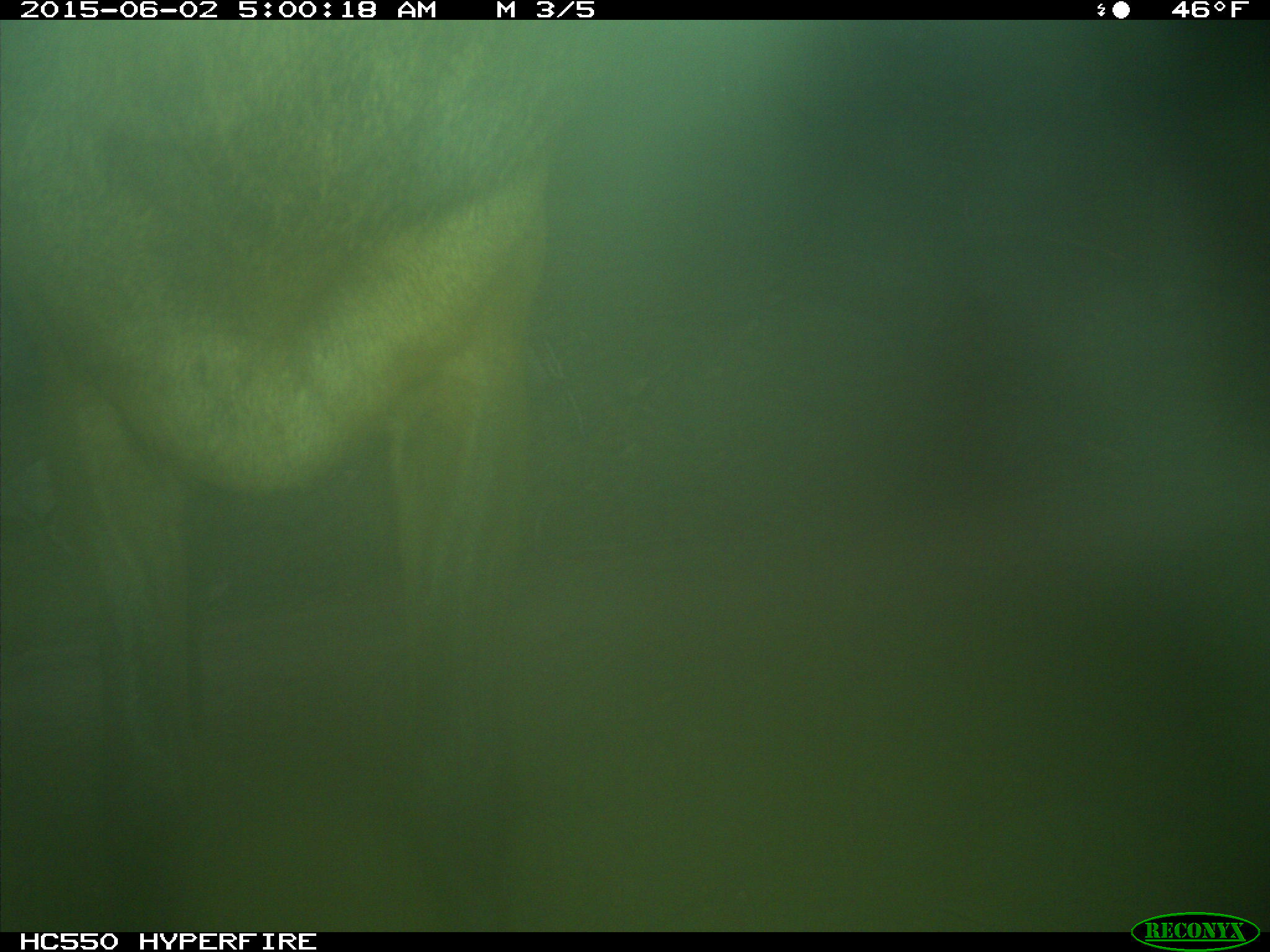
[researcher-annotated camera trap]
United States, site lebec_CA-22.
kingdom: Animalia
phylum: Chordata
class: Mammalia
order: Artiodactyla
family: Cervidae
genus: Cervus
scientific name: Cervus canadensis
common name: elk